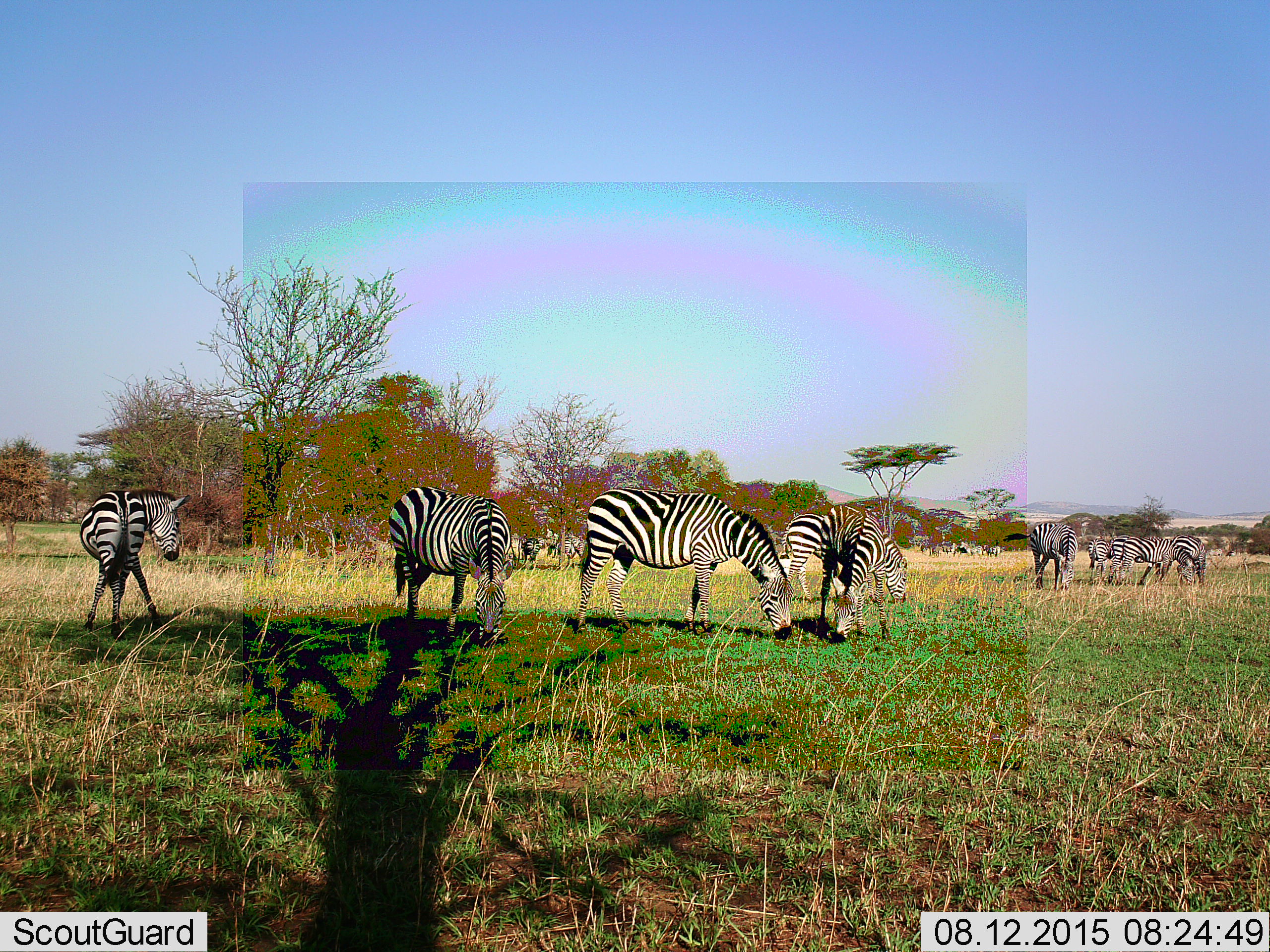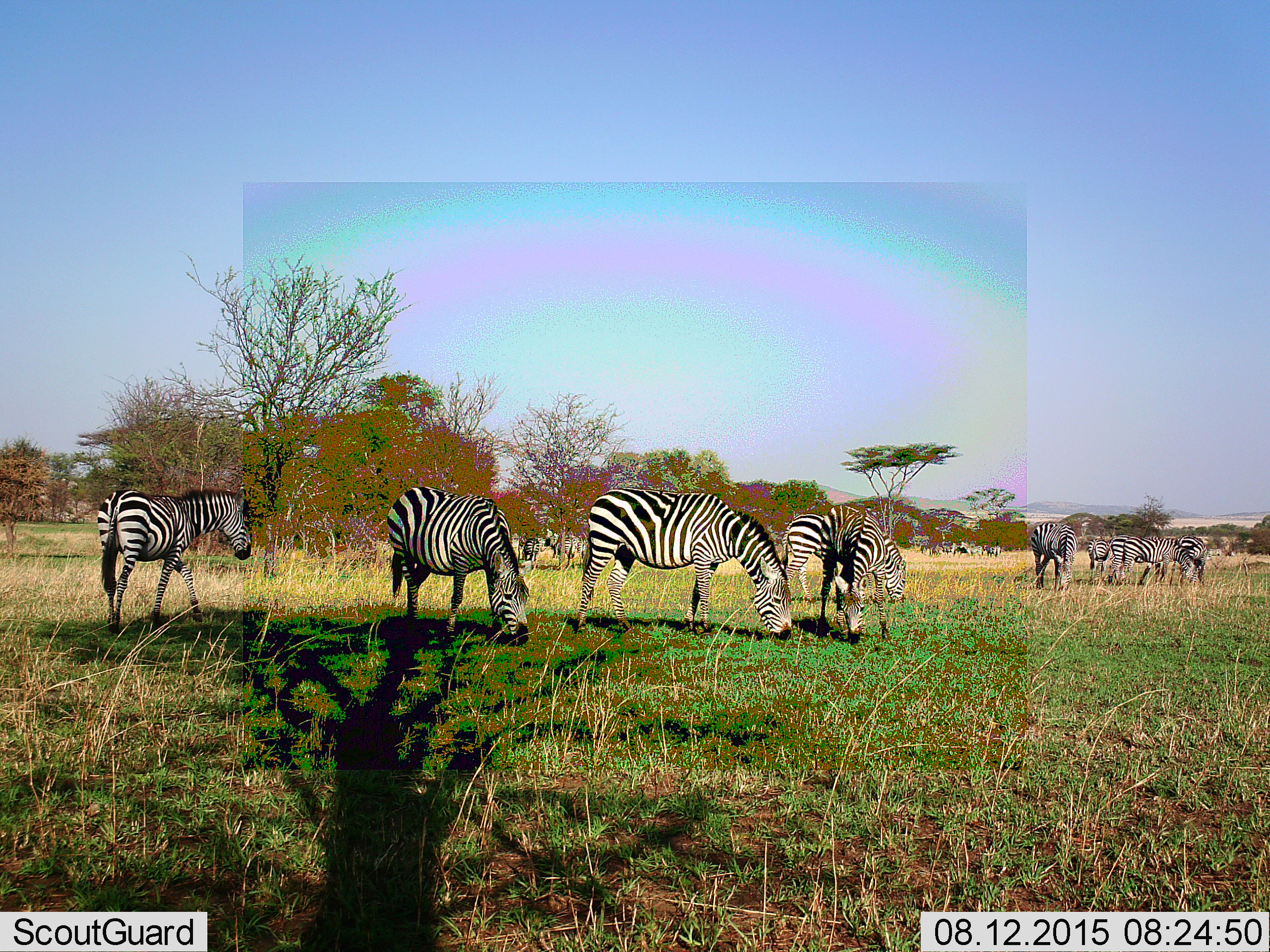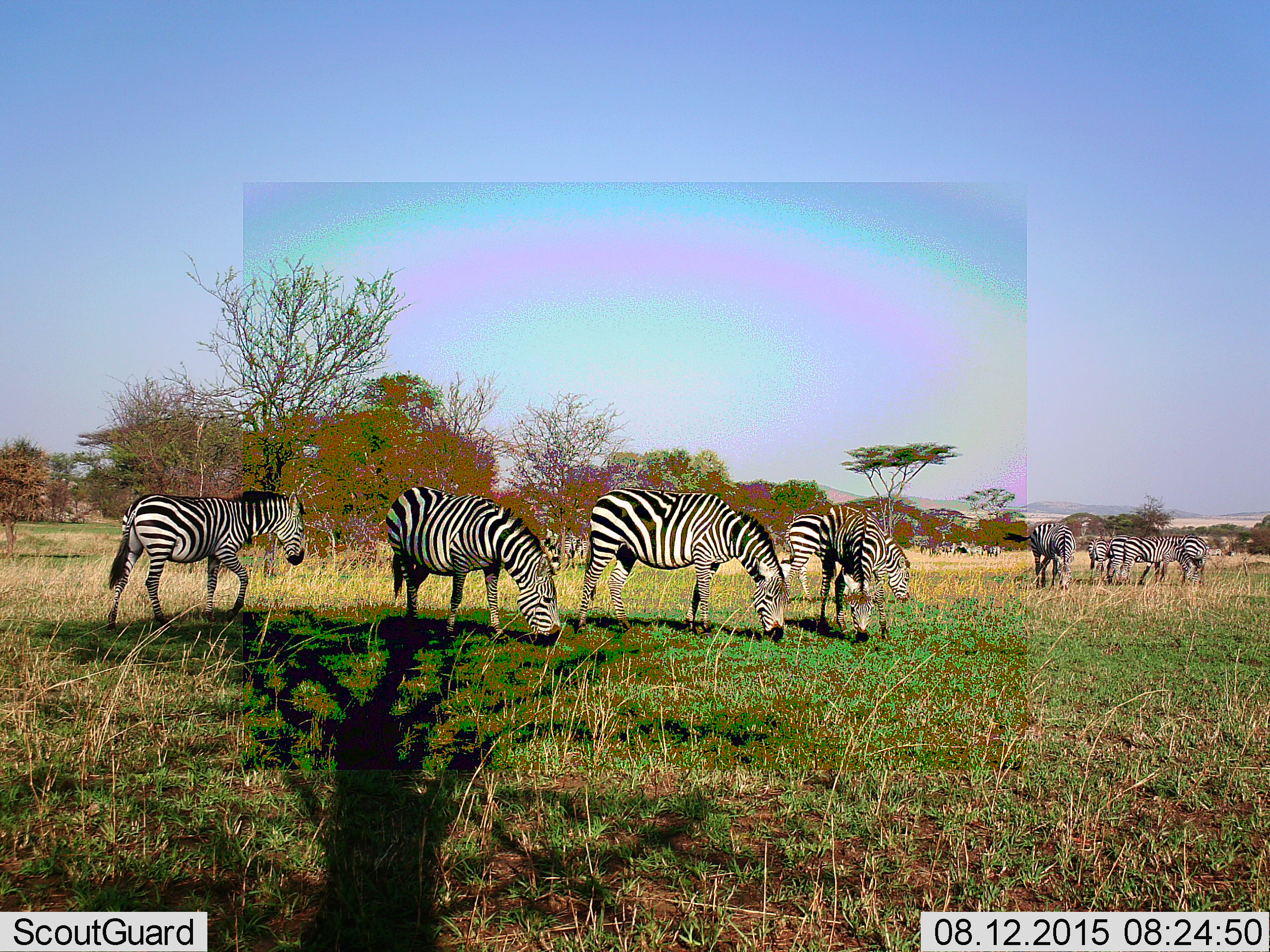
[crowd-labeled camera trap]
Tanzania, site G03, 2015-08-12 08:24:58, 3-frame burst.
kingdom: Animalia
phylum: Chordata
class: Mammalia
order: Perissodactyla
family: Equidae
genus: Equus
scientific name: Equus quagga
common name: plains zebra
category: zebra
Zebra (plains zebra) (Equus quagga), count 11-50. Behavior (volunteer vote fractions): standing 58%, resting 0%, moving 26%, interacting 5%. Young present (vote fraction): 5%. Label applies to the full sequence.